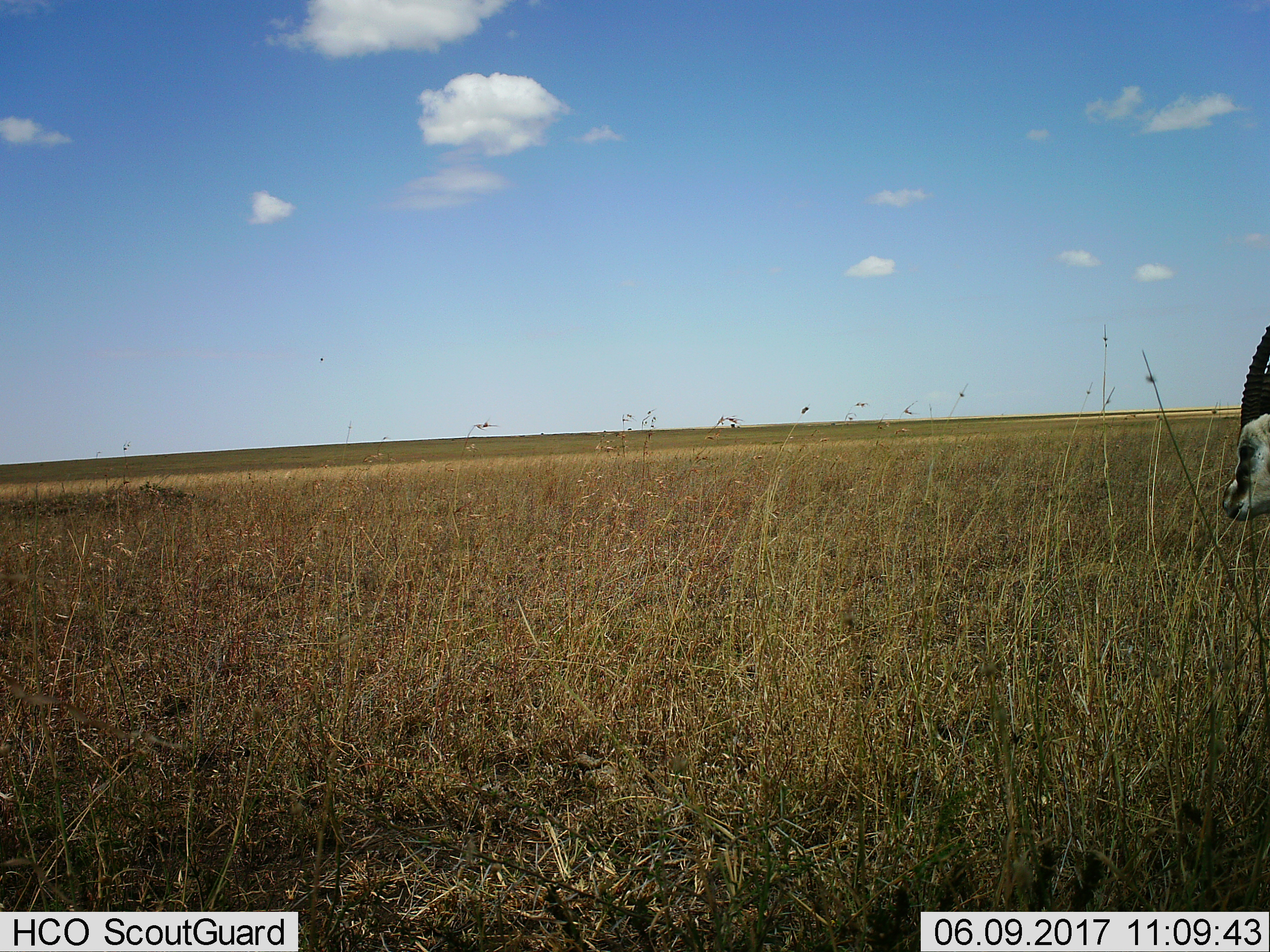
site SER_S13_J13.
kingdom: Animalia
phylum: Chordata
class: Mammalia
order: Artiodactyla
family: Bovidae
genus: Nanger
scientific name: Nanger granti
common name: grant's gazelle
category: gazellegrants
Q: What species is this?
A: Gazellegrants (grant's gazelle) (Nanger granti).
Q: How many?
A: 1.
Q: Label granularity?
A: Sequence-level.